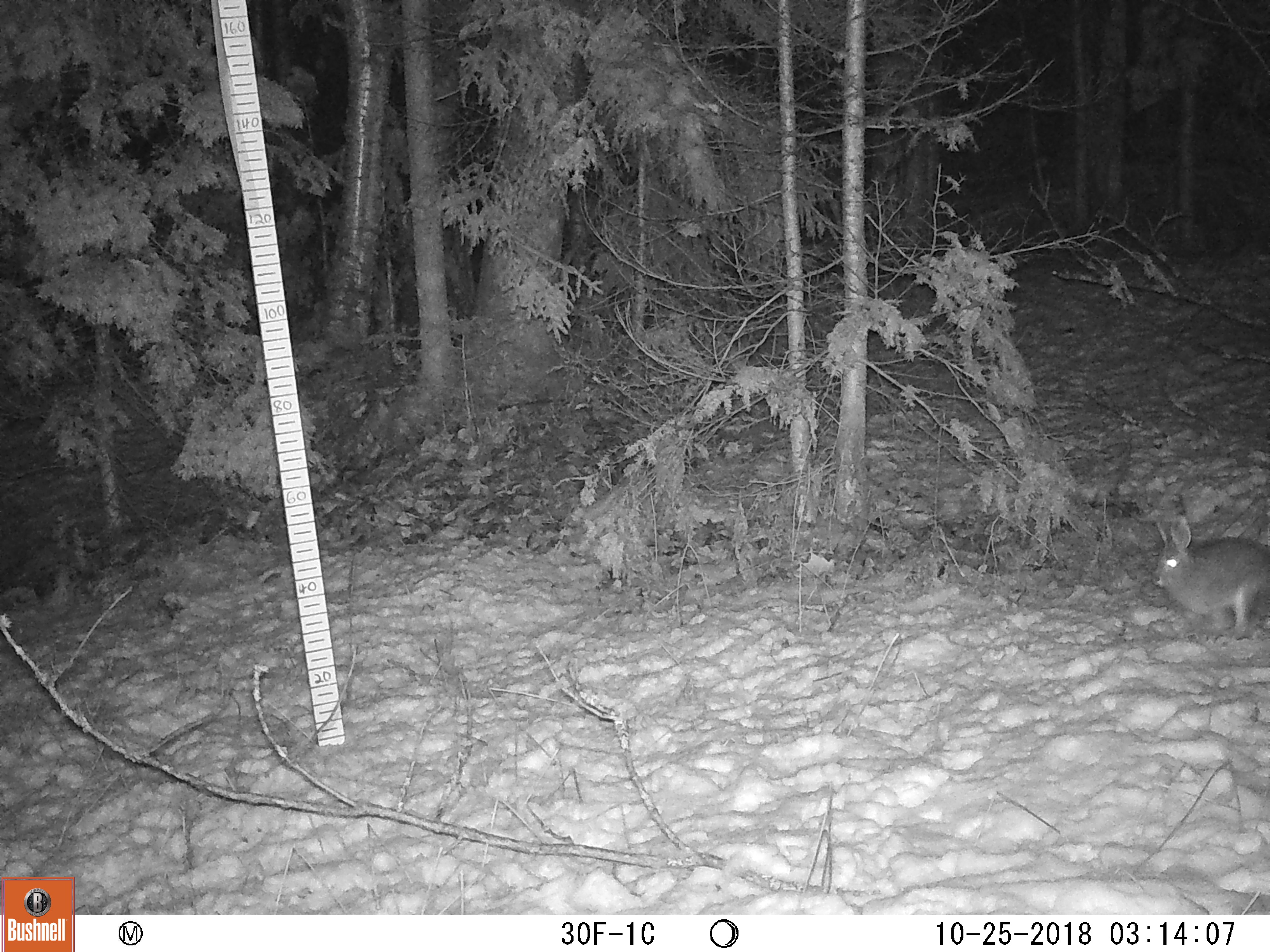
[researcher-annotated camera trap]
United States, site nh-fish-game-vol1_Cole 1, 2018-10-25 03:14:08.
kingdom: Animalia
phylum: Chordata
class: Mammalia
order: Lagomorpha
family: Leporidae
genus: Lepus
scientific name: Lepus americanus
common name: snowshoe hare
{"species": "snowshoe hare (Lepus americanus)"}